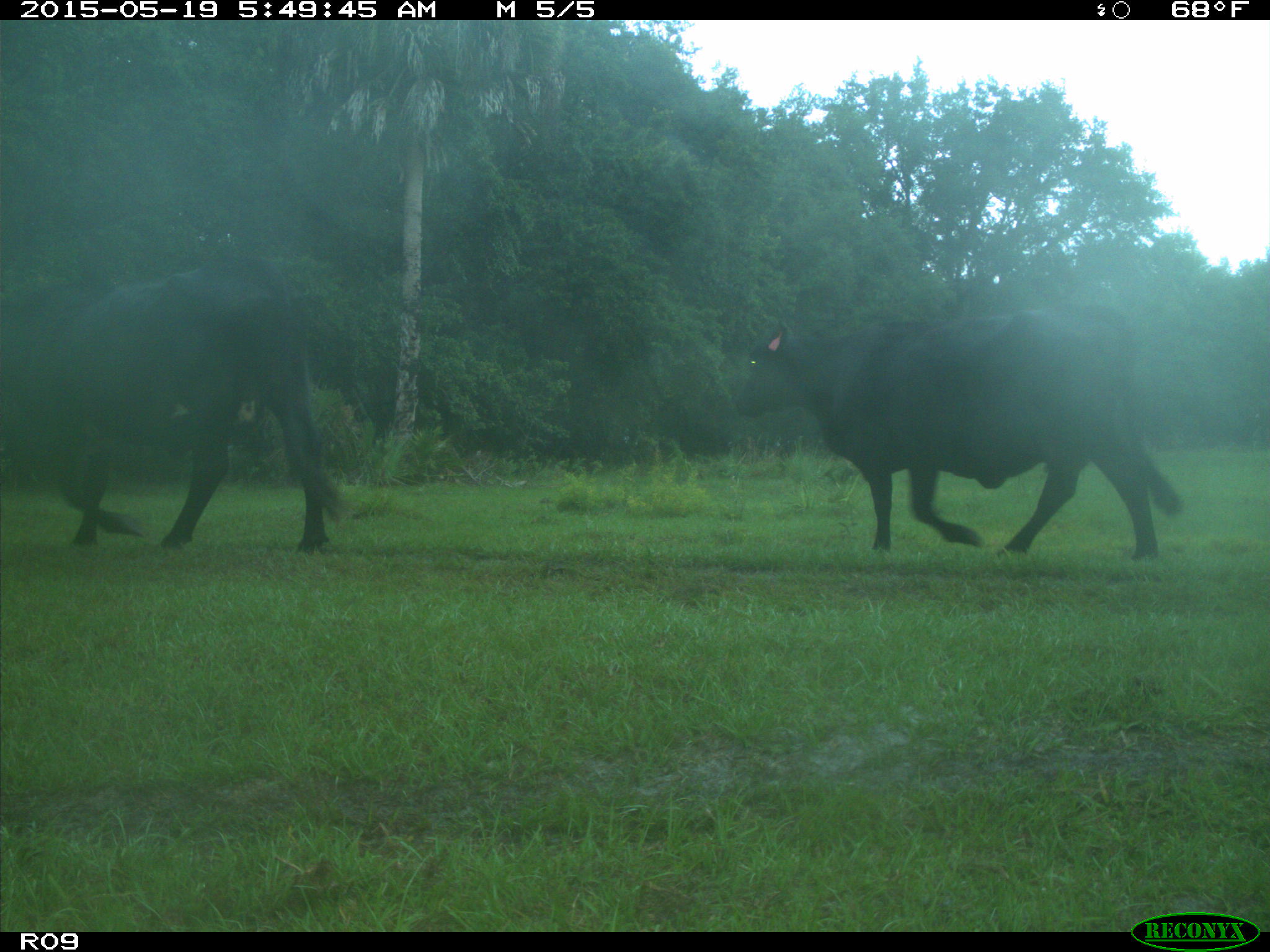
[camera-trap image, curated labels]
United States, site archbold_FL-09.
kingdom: Animalia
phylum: Chordata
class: Mammalia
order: Artiodactyla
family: Bovidae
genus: Bos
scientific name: Bos taurus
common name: domestic cow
Bos taurus (domestic cow).